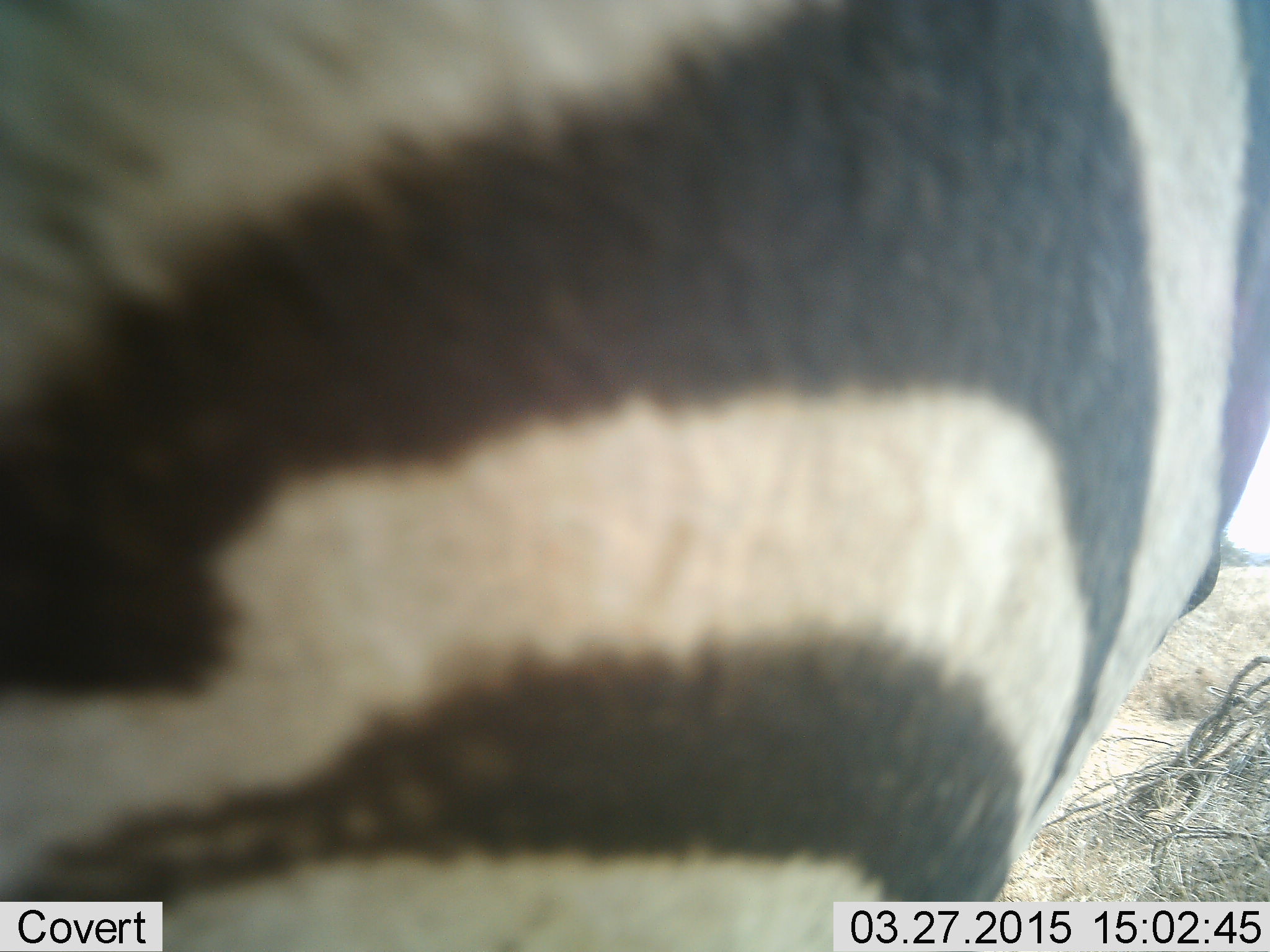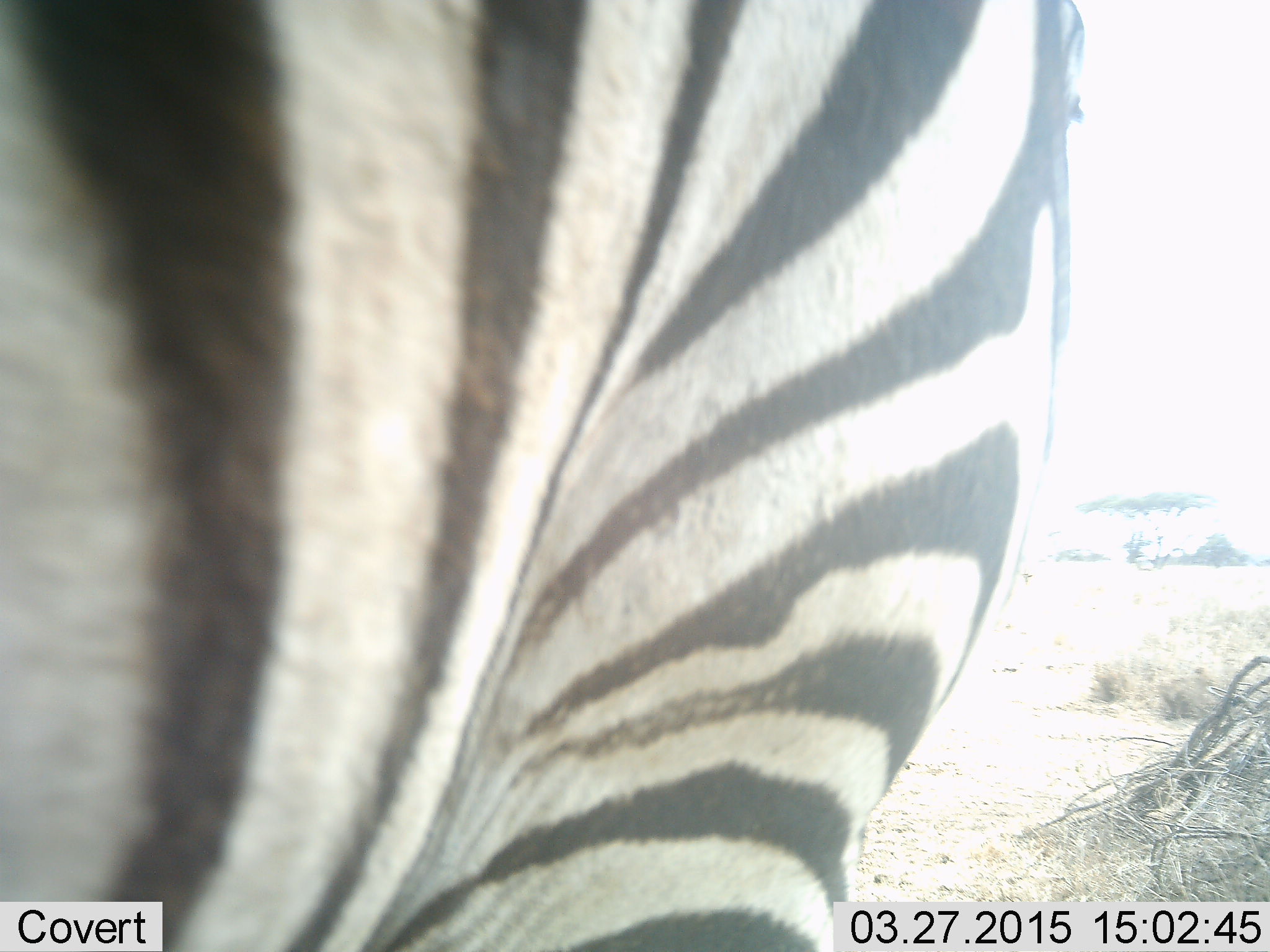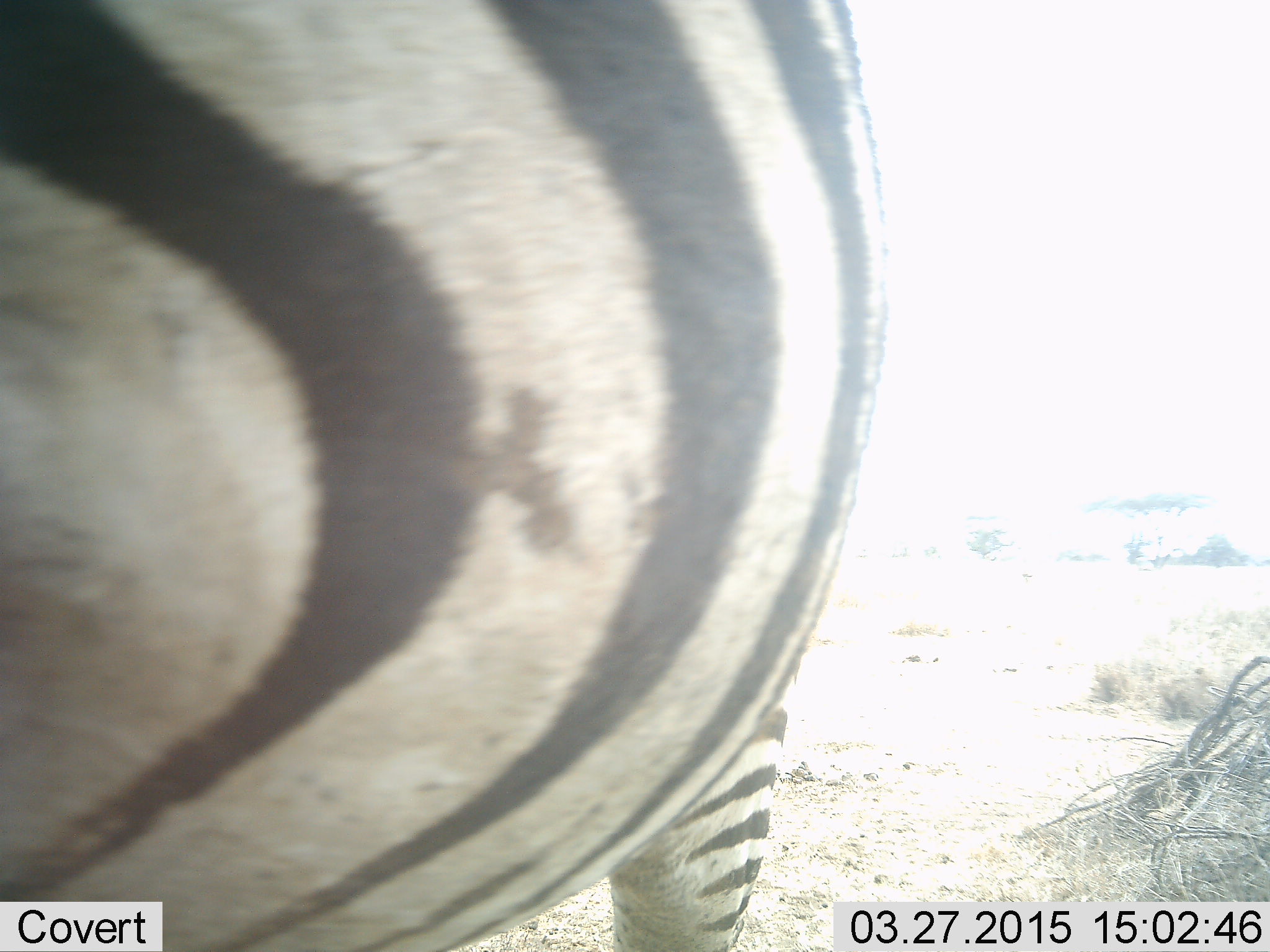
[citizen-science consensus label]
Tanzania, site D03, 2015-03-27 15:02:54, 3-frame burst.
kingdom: Animalia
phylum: Chordata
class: Mammalia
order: Perissodactyla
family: Equidae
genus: Equus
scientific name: Equus quagga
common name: plains zebra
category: zebra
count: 1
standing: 90%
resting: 0%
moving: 20%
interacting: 0%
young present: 0%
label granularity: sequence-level